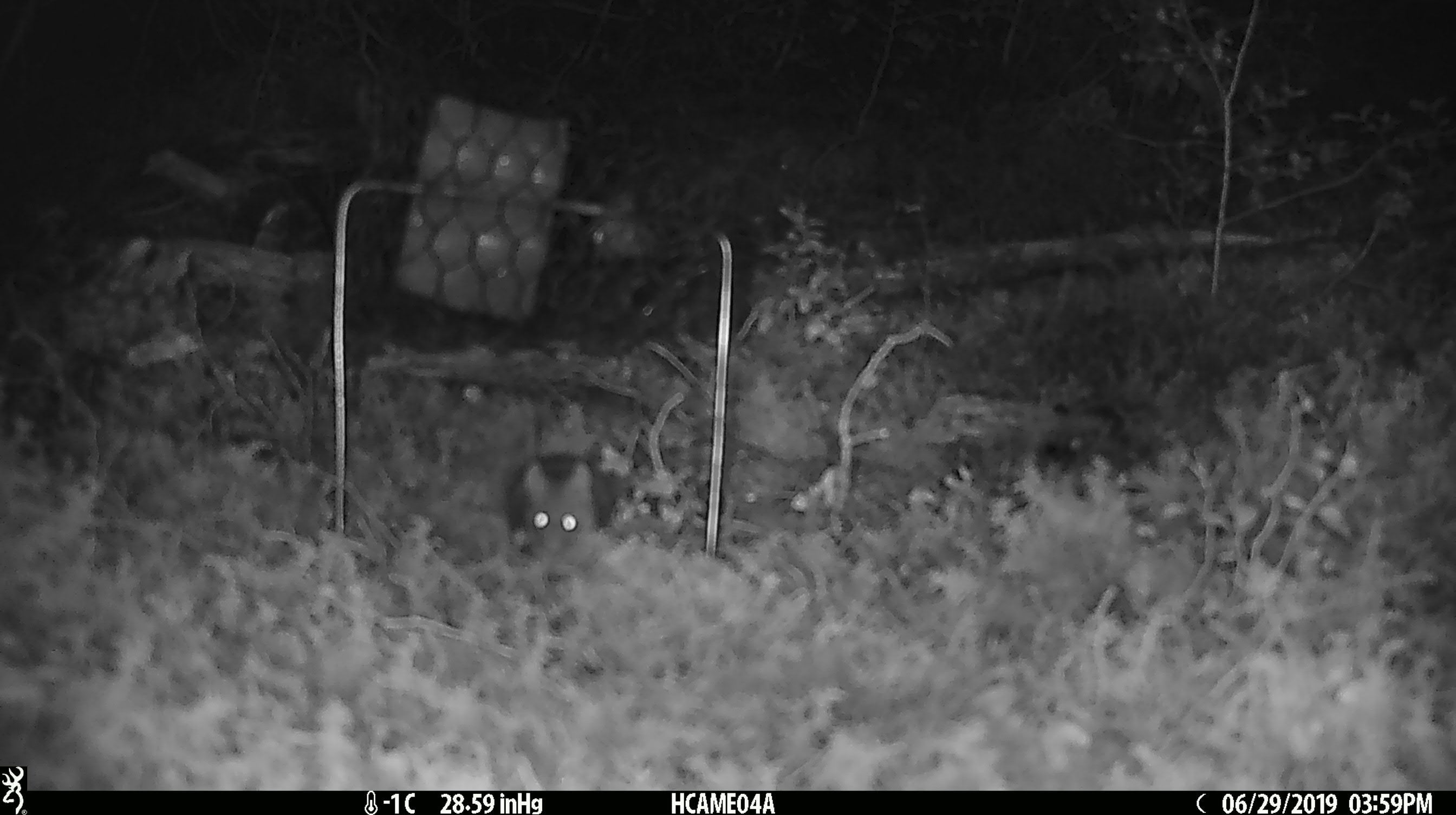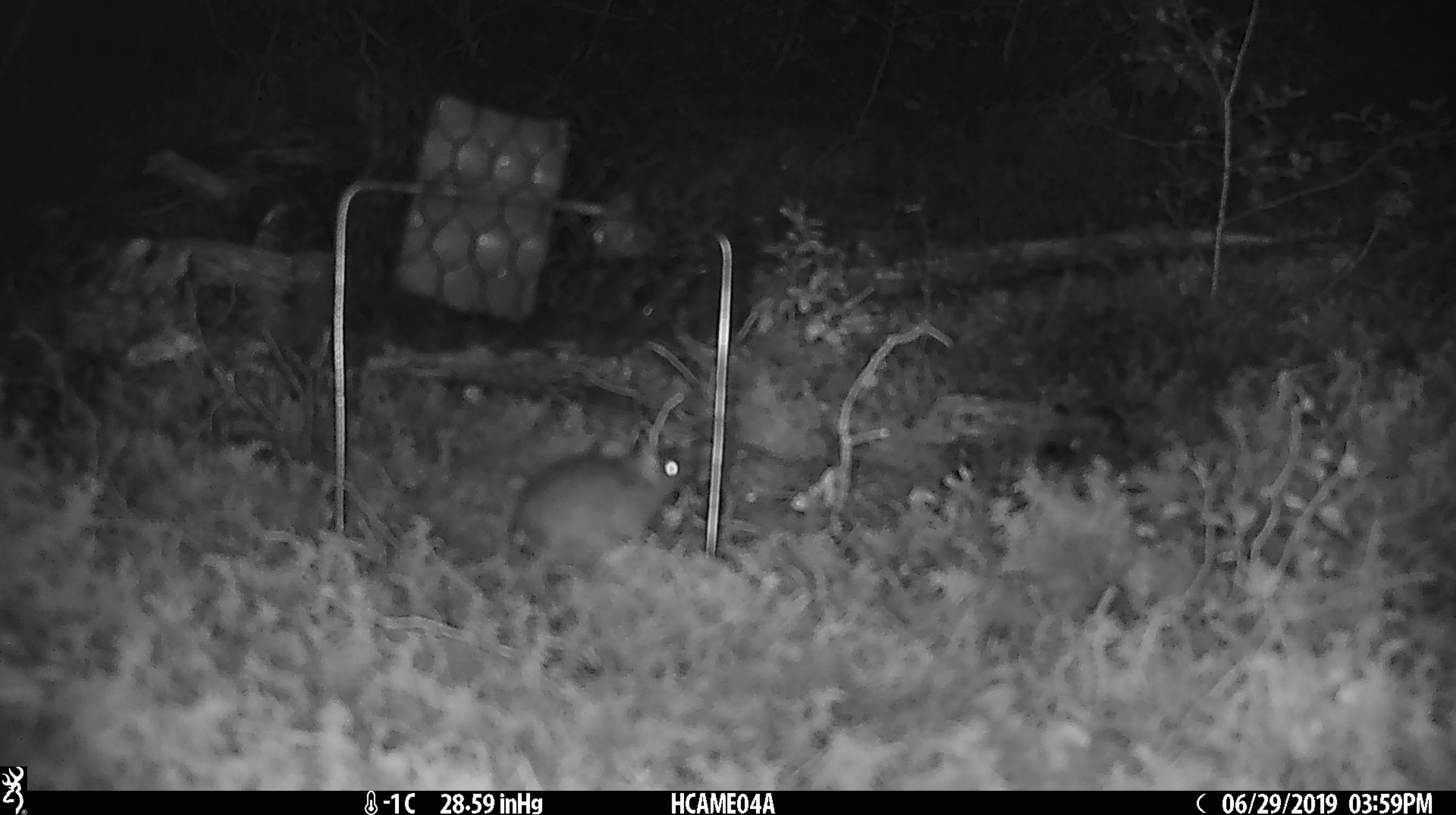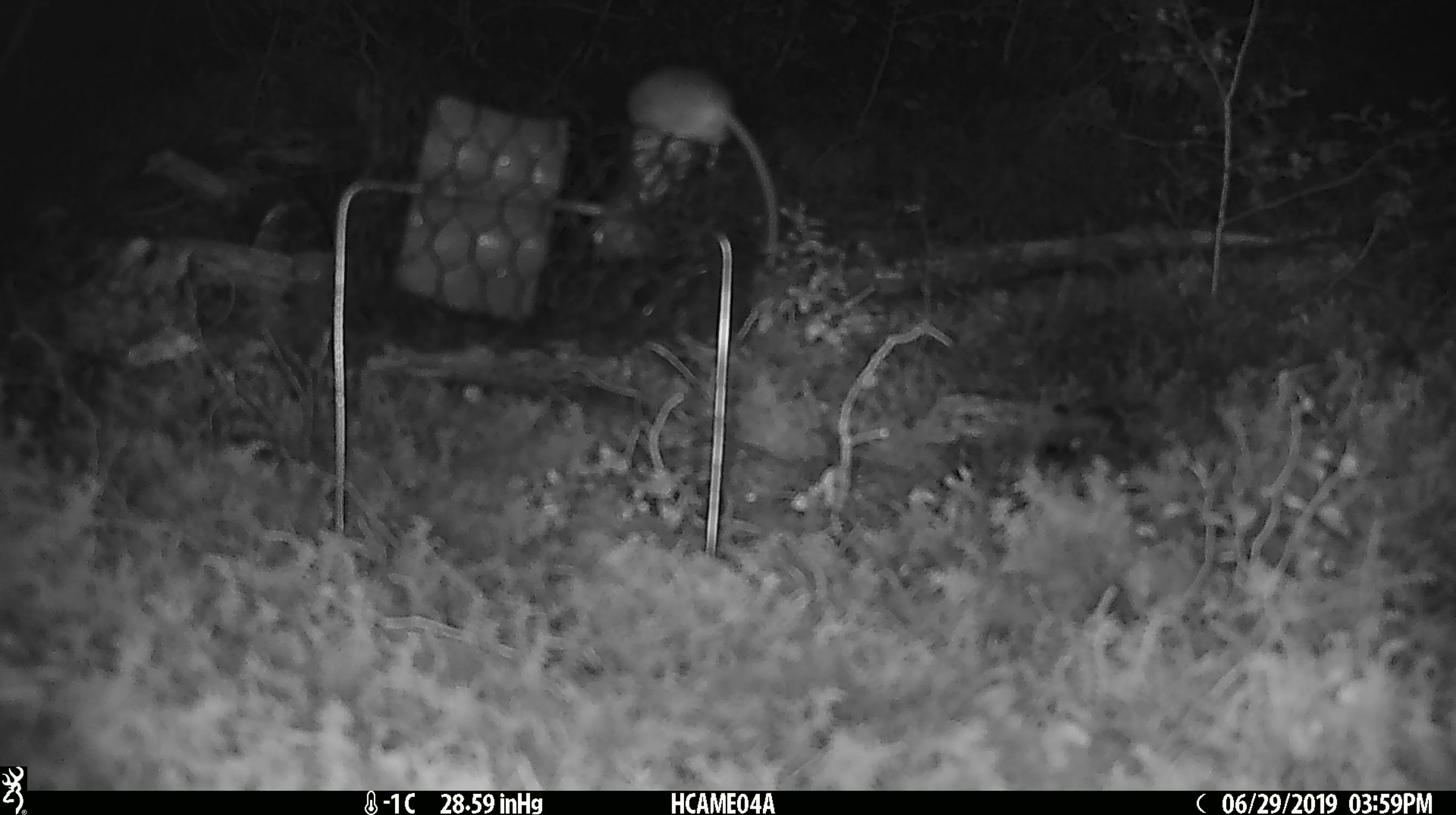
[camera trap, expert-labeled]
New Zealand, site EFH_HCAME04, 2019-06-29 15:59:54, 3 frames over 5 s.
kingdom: Animalia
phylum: Chordata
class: Mammalia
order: Rodentia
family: Muridae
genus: Mus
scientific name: Mus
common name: mouse